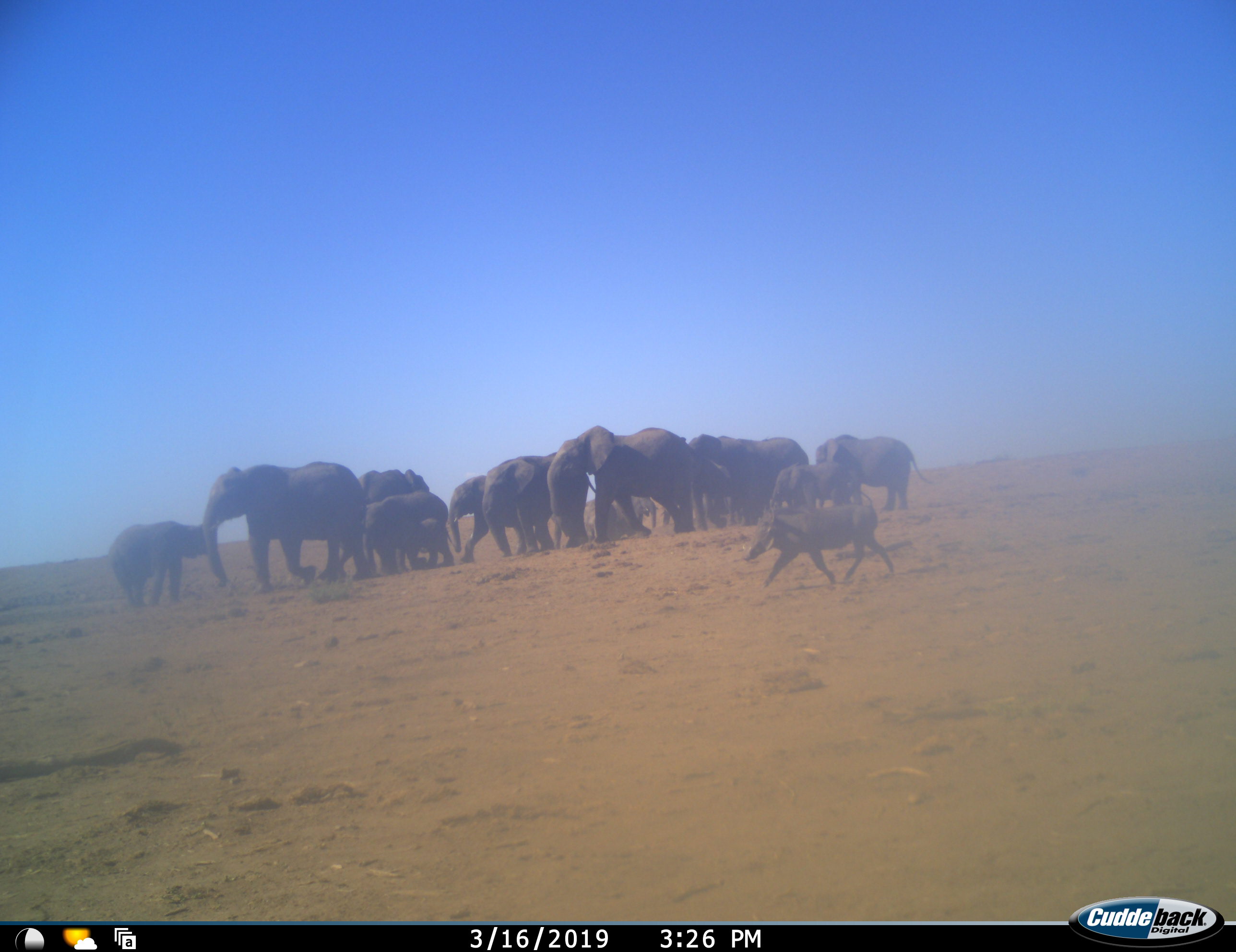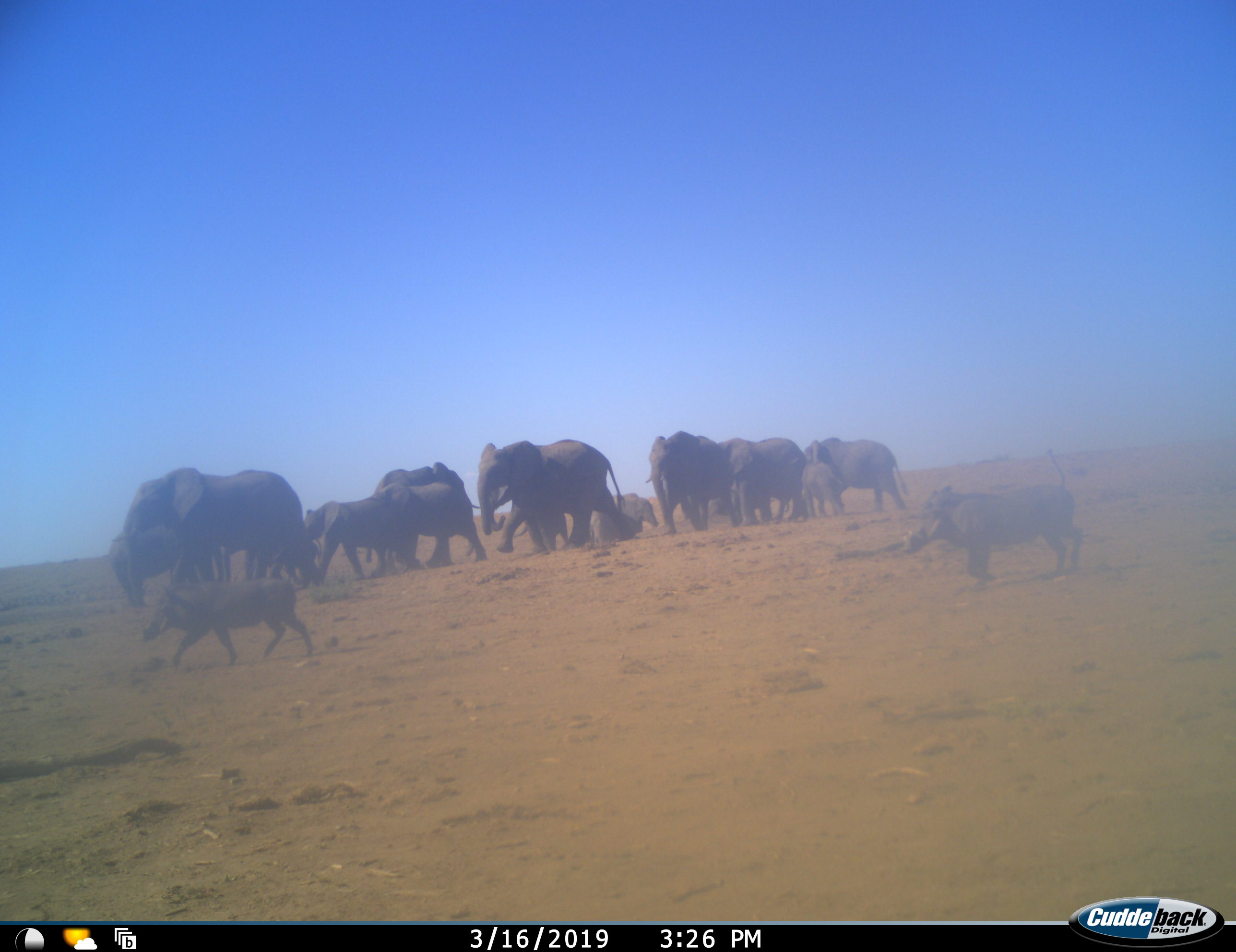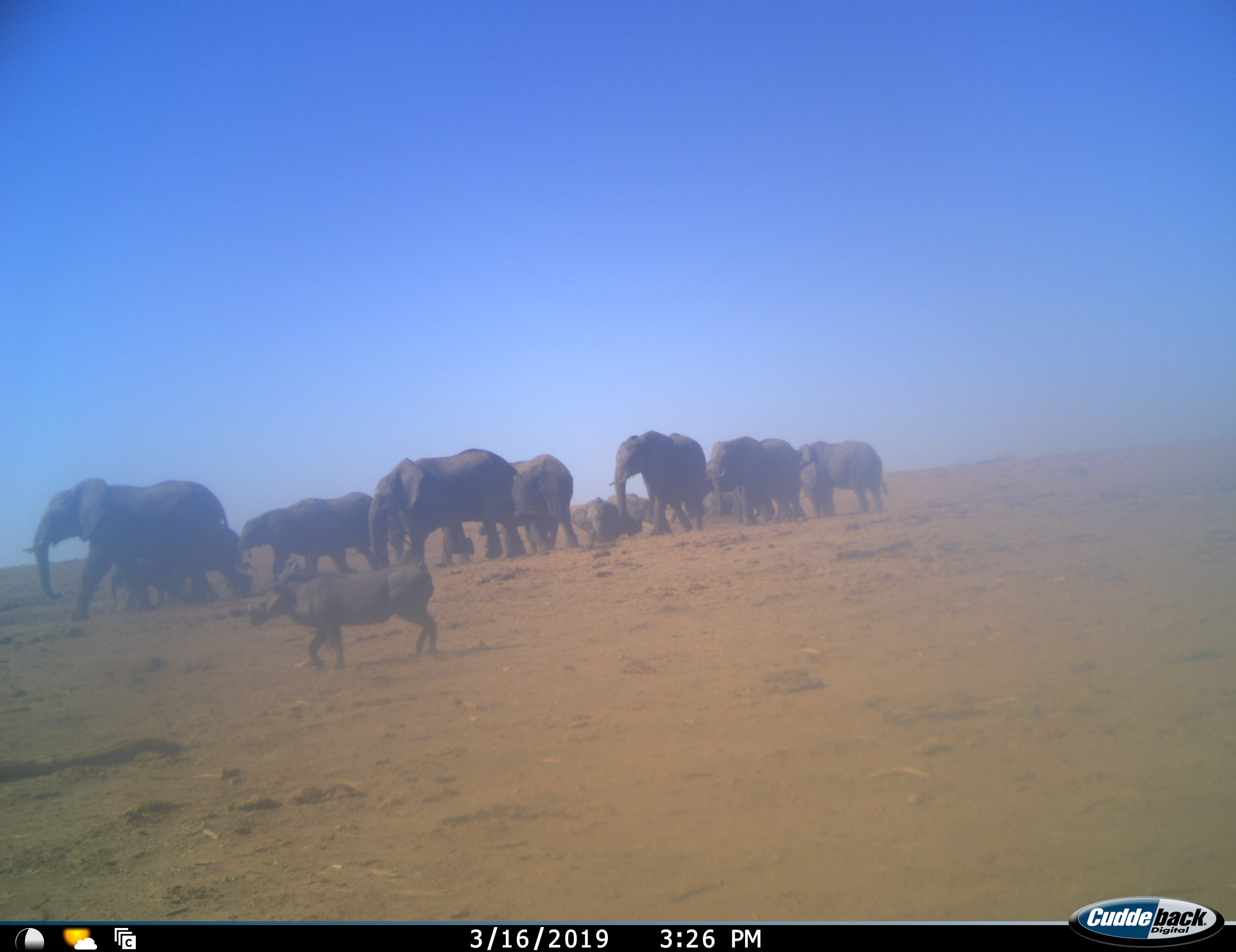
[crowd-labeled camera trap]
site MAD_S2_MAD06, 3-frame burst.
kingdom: Animalia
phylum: Chordata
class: Mammalia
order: Proboscidea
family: Elephantidae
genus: Loxodonta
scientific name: Loxodonta africana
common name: african bush elephant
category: elephant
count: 11-50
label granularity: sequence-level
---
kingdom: Animalia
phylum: Chordata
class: Mammalia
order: Artiodactyla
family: Suidae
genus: Phacochoerus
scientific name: Phacochoerus africanus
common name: warthog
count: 2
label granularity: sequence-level